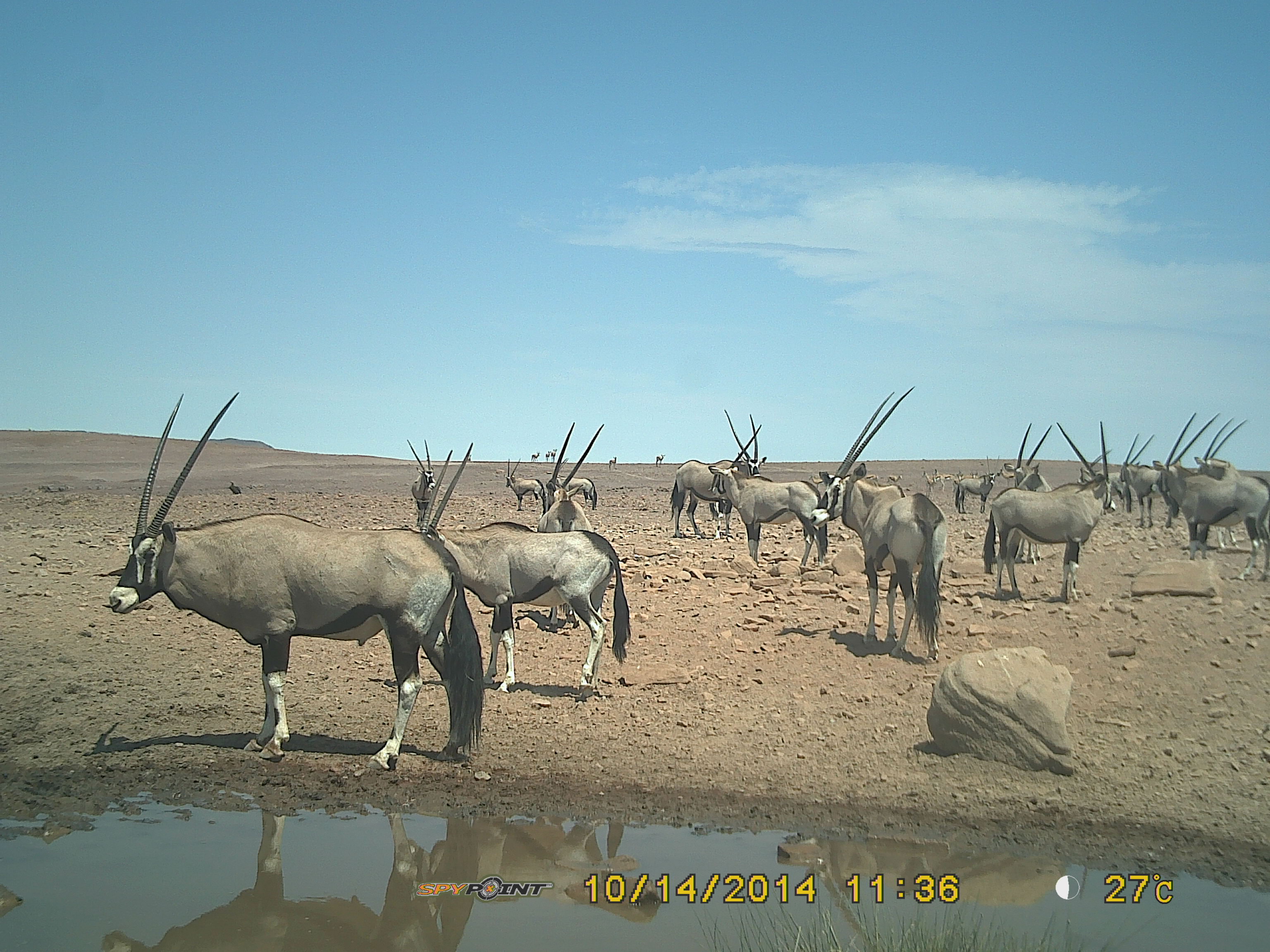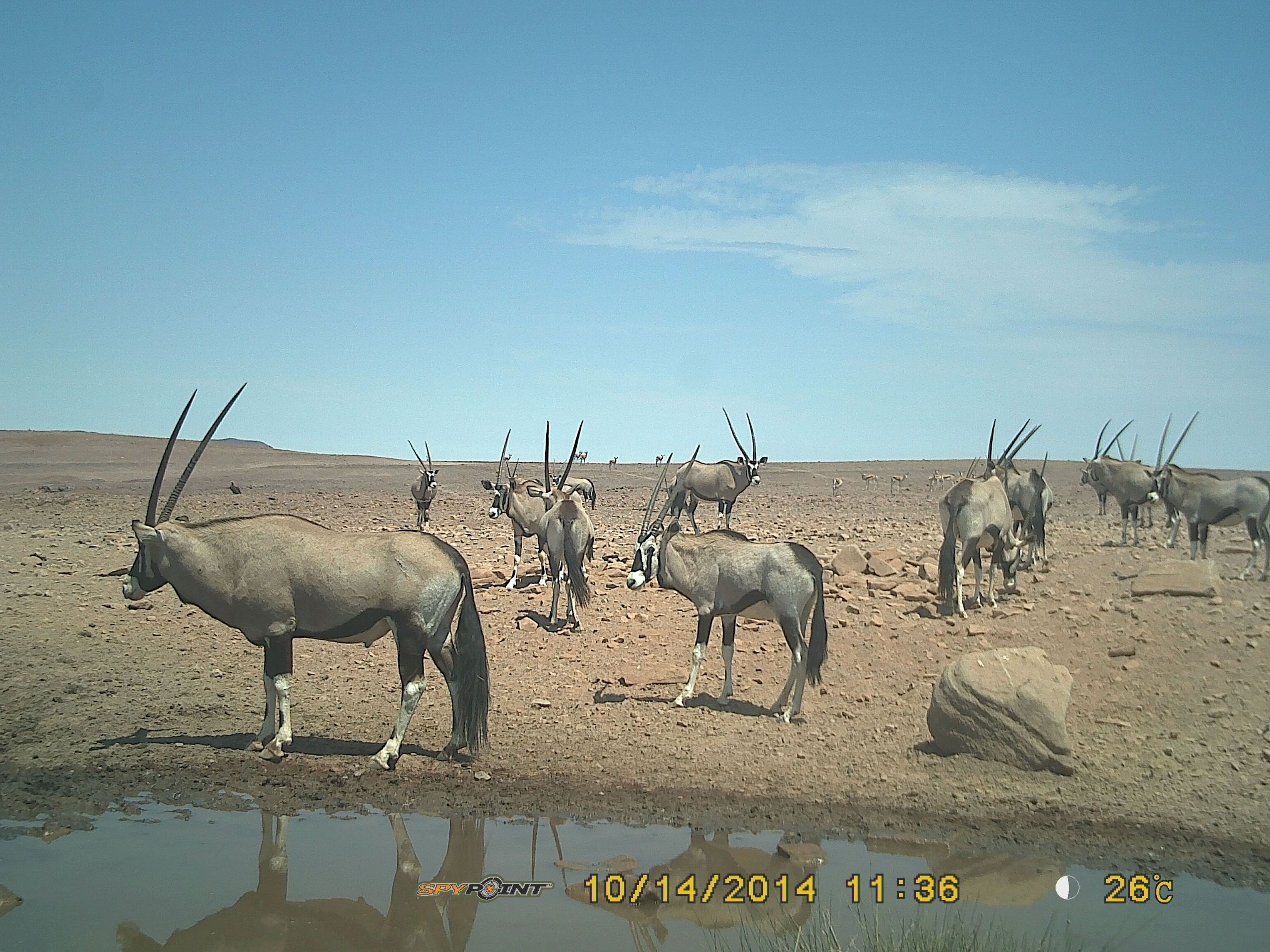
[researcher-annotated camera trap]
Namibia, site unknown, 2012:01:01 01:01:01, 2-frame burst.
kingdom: Animalia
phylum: Chordata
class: Mammalia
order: Artiodactyla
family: Bovidae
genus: Oryx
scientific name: Oryx gazella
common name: gemsbok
Oryx gazella (gemsbok).